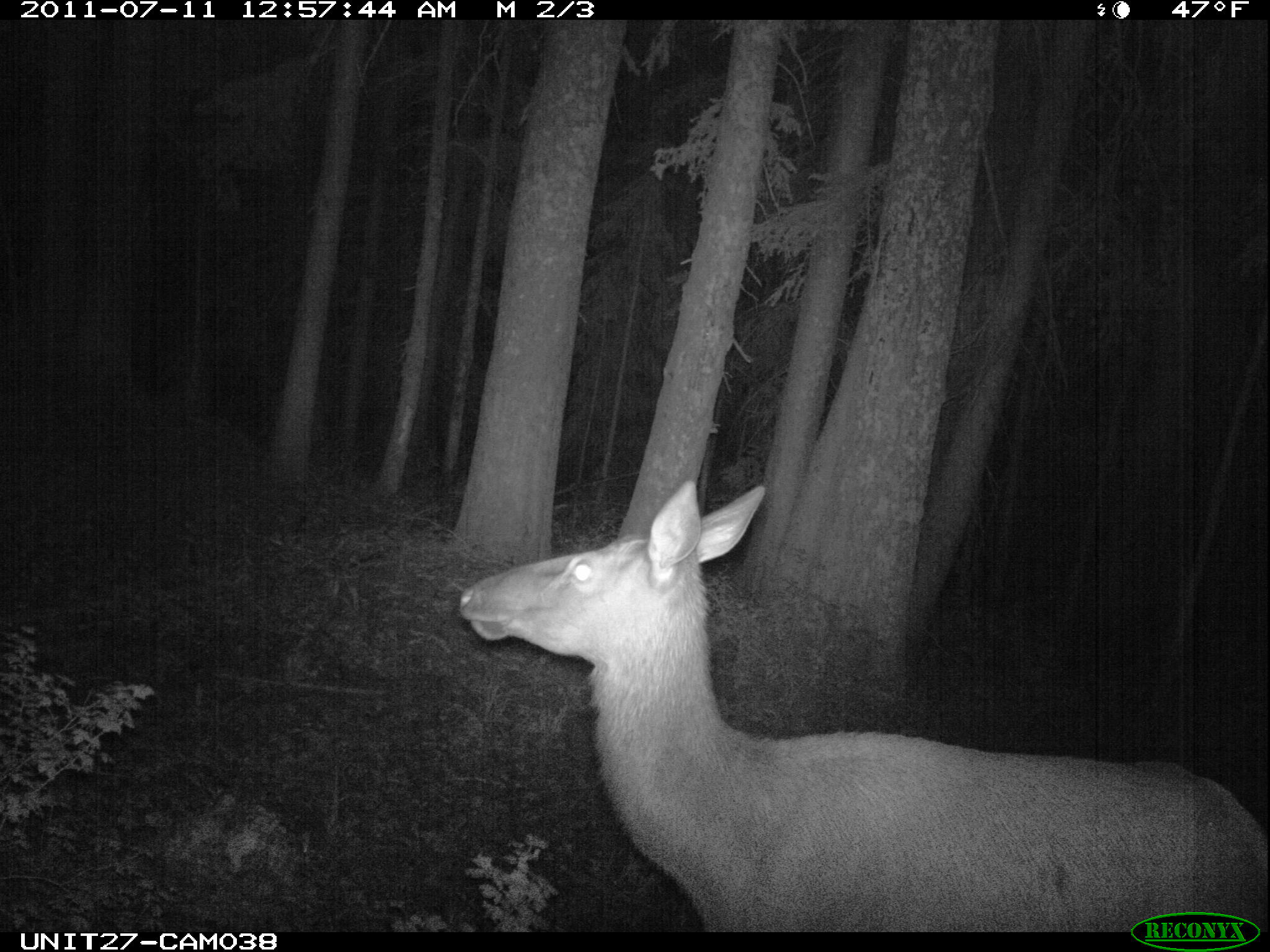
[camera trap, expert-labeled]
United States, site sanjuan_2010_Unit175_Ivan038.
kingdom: Animalia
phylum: Chordata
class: Mammalia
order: Artiodactyla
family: Cervidae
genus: Cervus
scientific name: Cervus elaphus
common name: red deer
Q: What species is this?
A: Cervus elaphus (red deer).